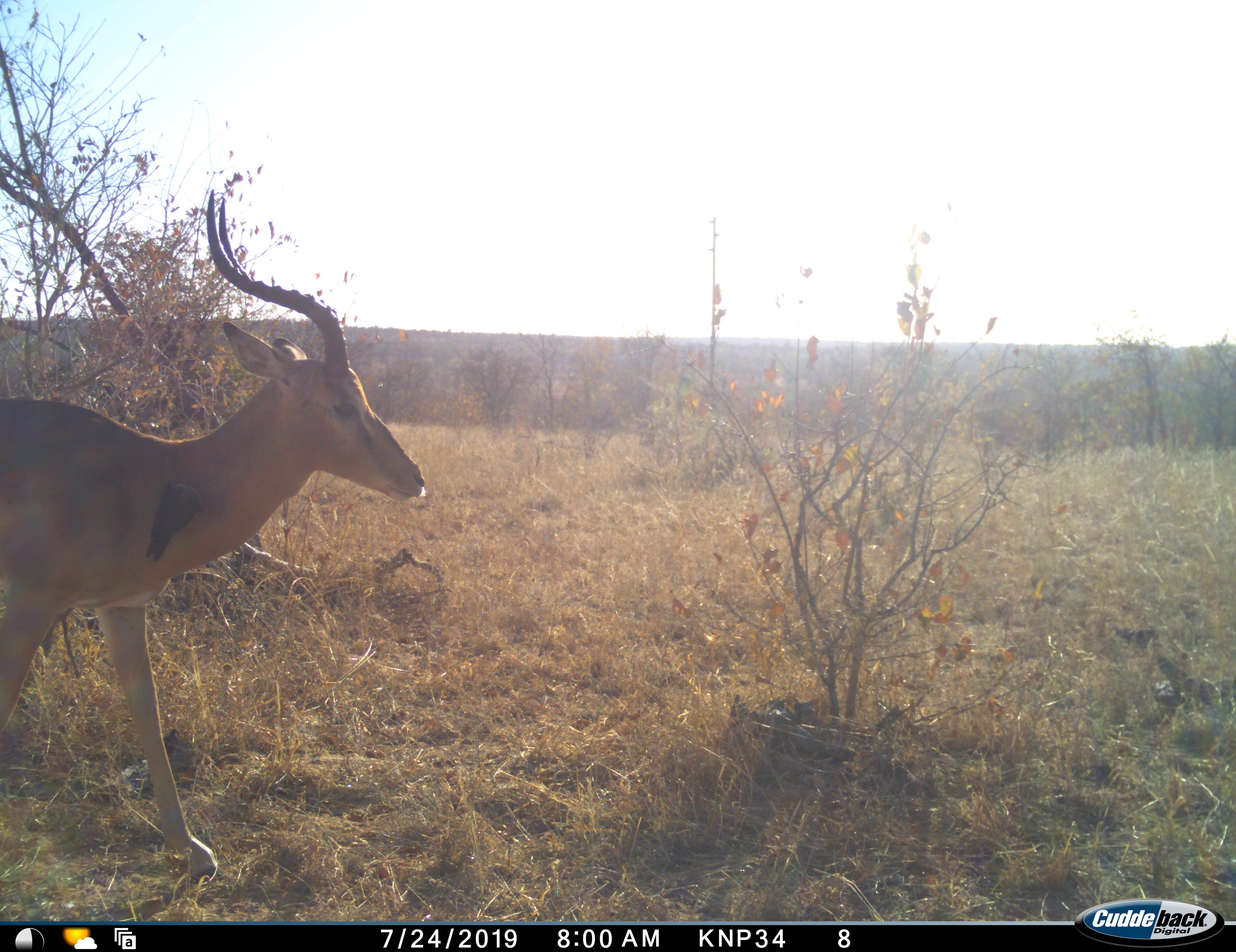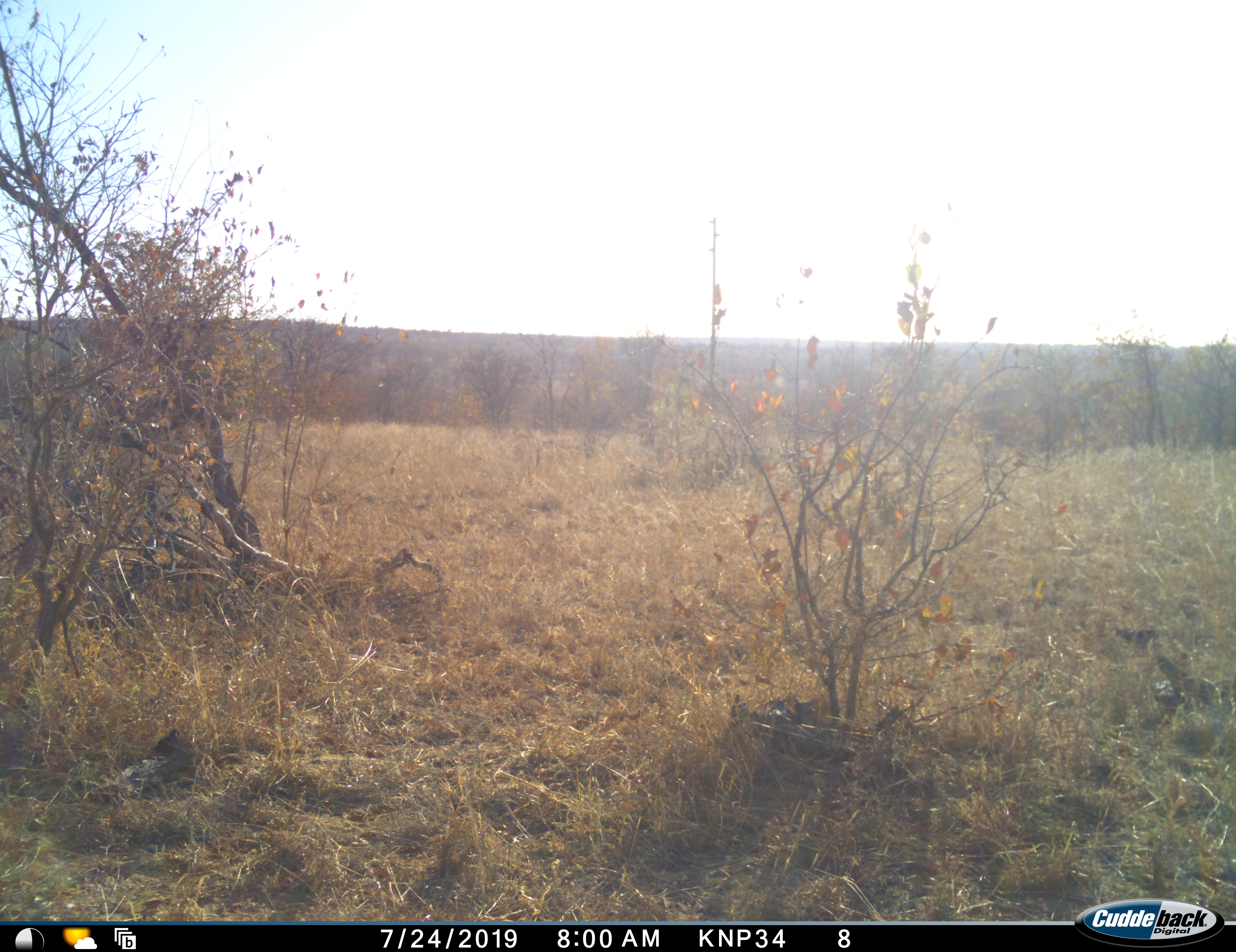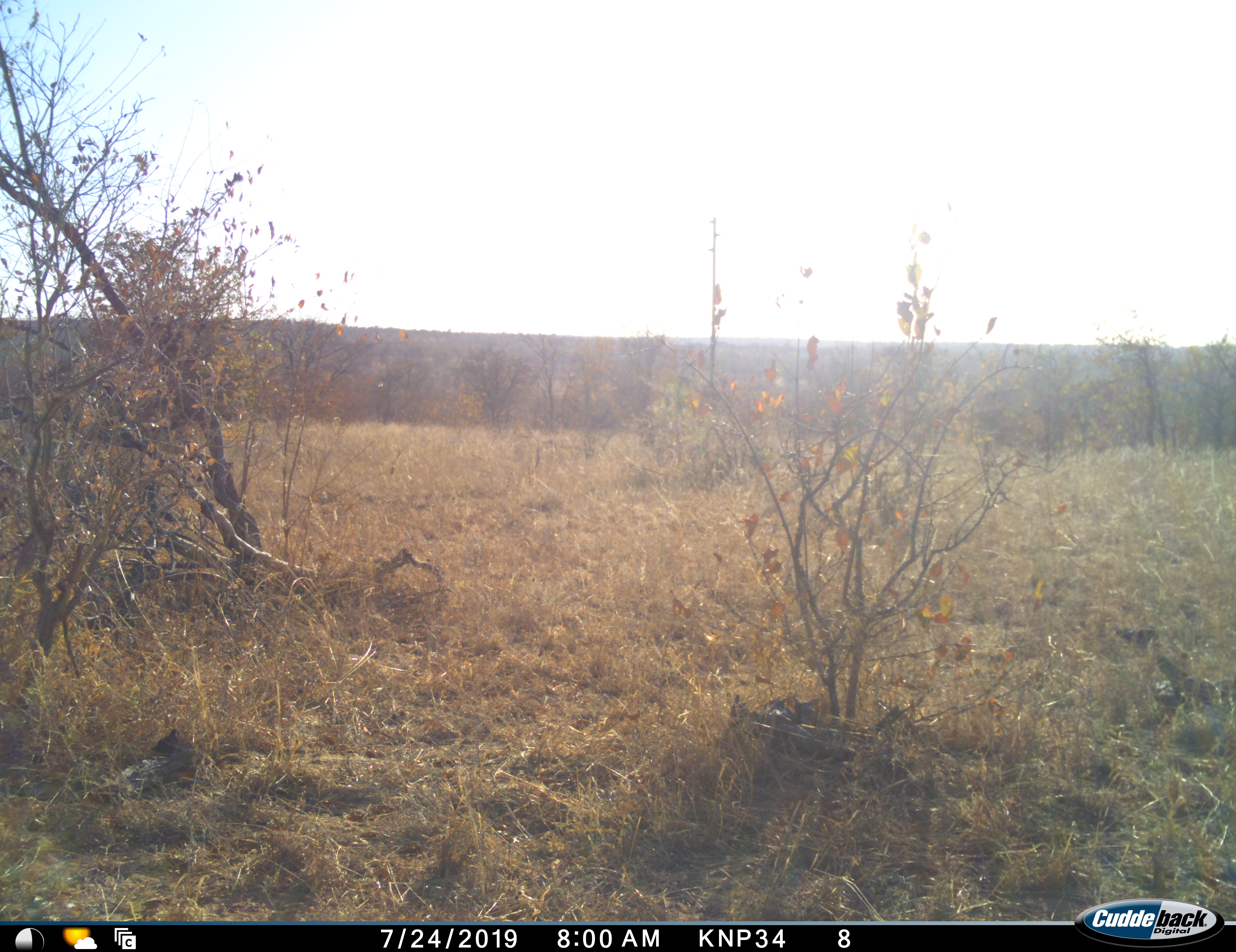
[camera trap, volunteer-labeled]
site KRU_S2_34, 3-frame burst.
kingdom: Animalia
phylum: Chordata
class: Mammalia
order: Artiodactyla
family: Bovidae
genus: Aepyceros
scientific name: Aepyceros melampus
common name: impala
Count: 1.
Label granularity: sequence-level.